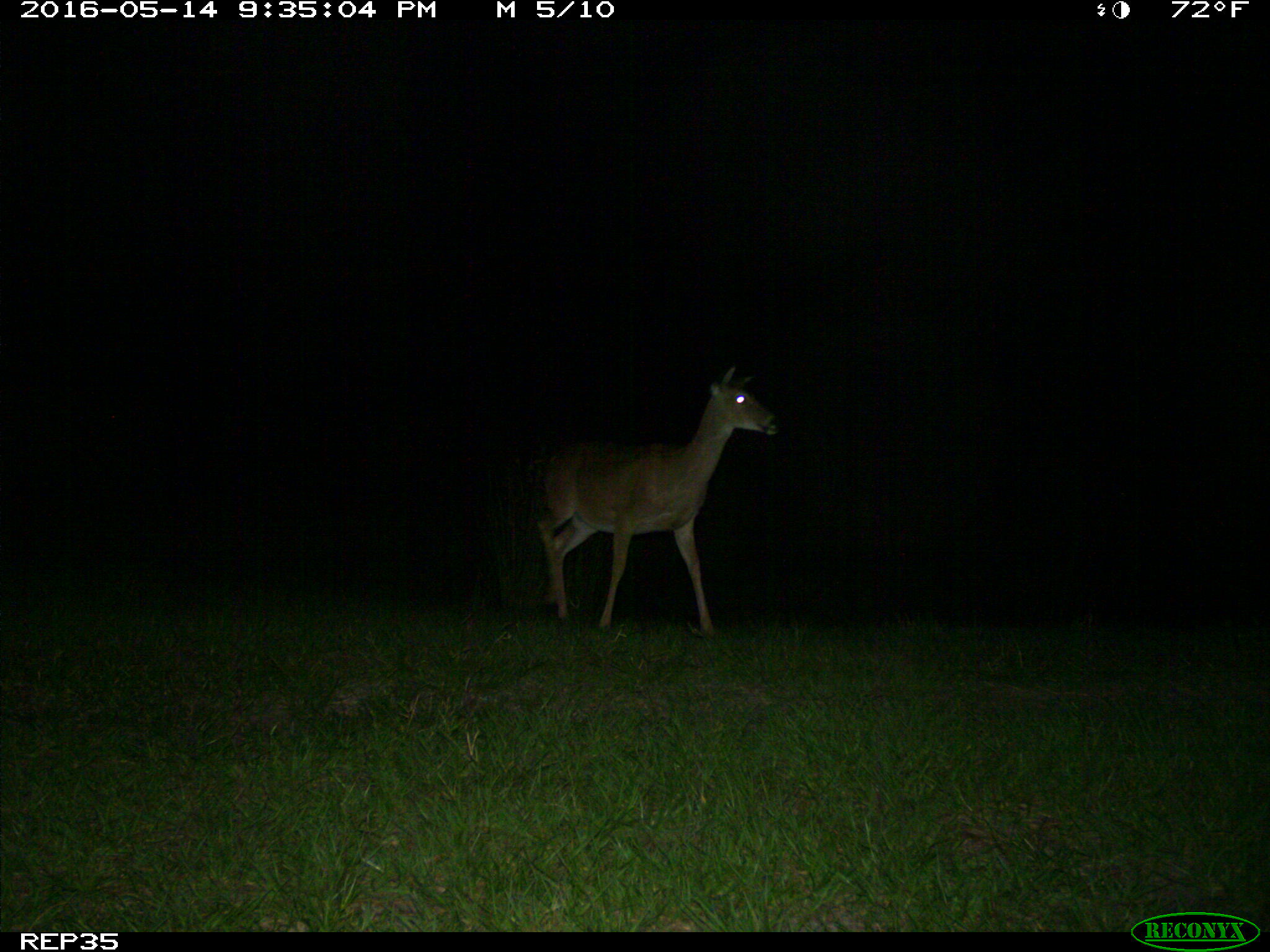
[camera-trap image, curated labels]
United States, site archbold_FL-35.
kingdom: Animalia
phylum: Chordata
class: Mammalia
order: Artiodactyla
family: Cervidae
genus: Odocoileus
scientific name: Odocoileus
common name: deer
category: unidentified deer